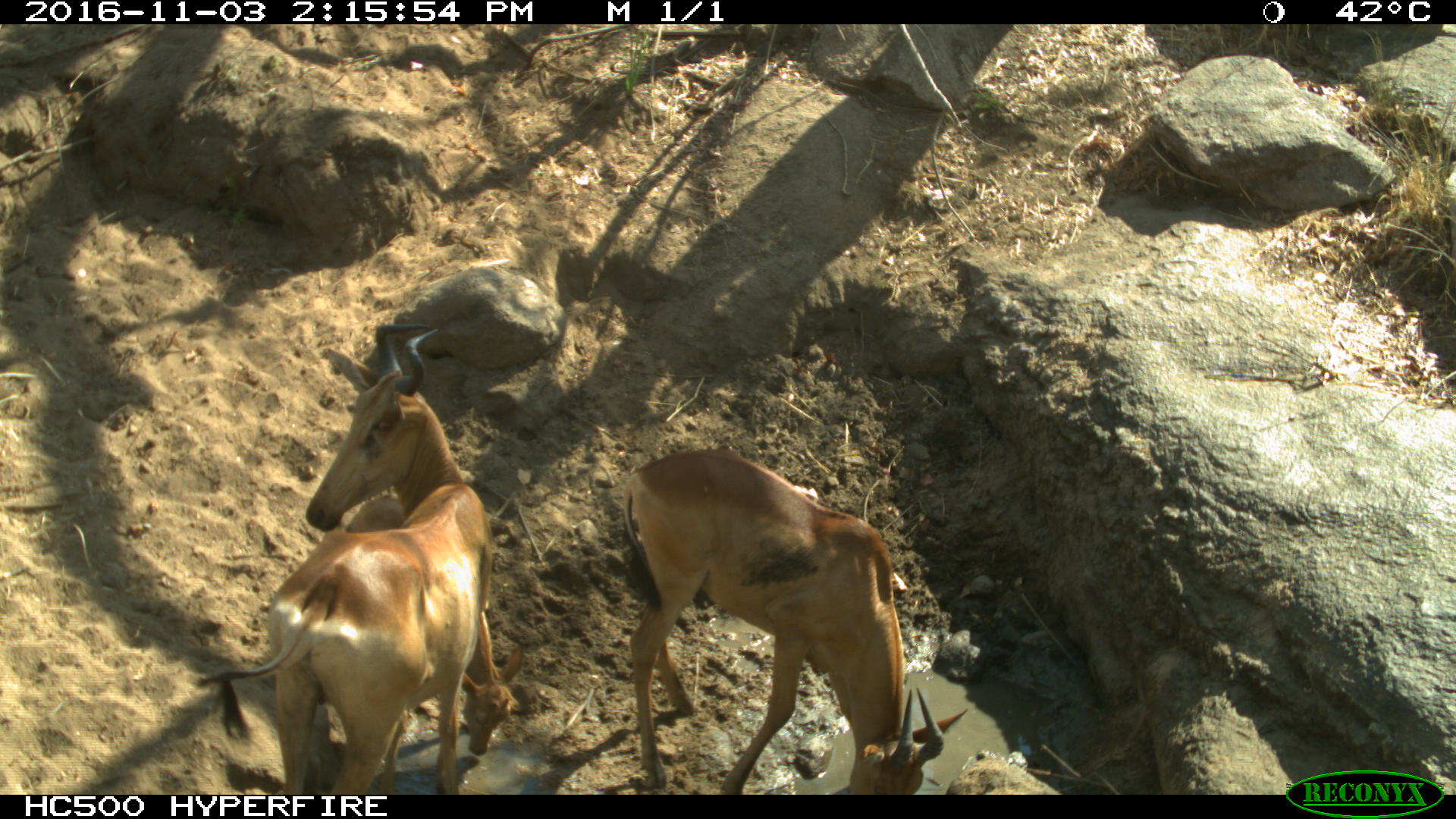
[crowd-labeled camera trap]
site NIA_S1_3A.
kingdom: Animalia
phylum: Chordata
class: Mammalia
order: Artiodactyla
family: Bovidae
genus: Alcelaphus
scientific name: Alcelaphus buselaphus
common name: hartebeest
Hartebeest (Alcelaphus buselaphus), count 2. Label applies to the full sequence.